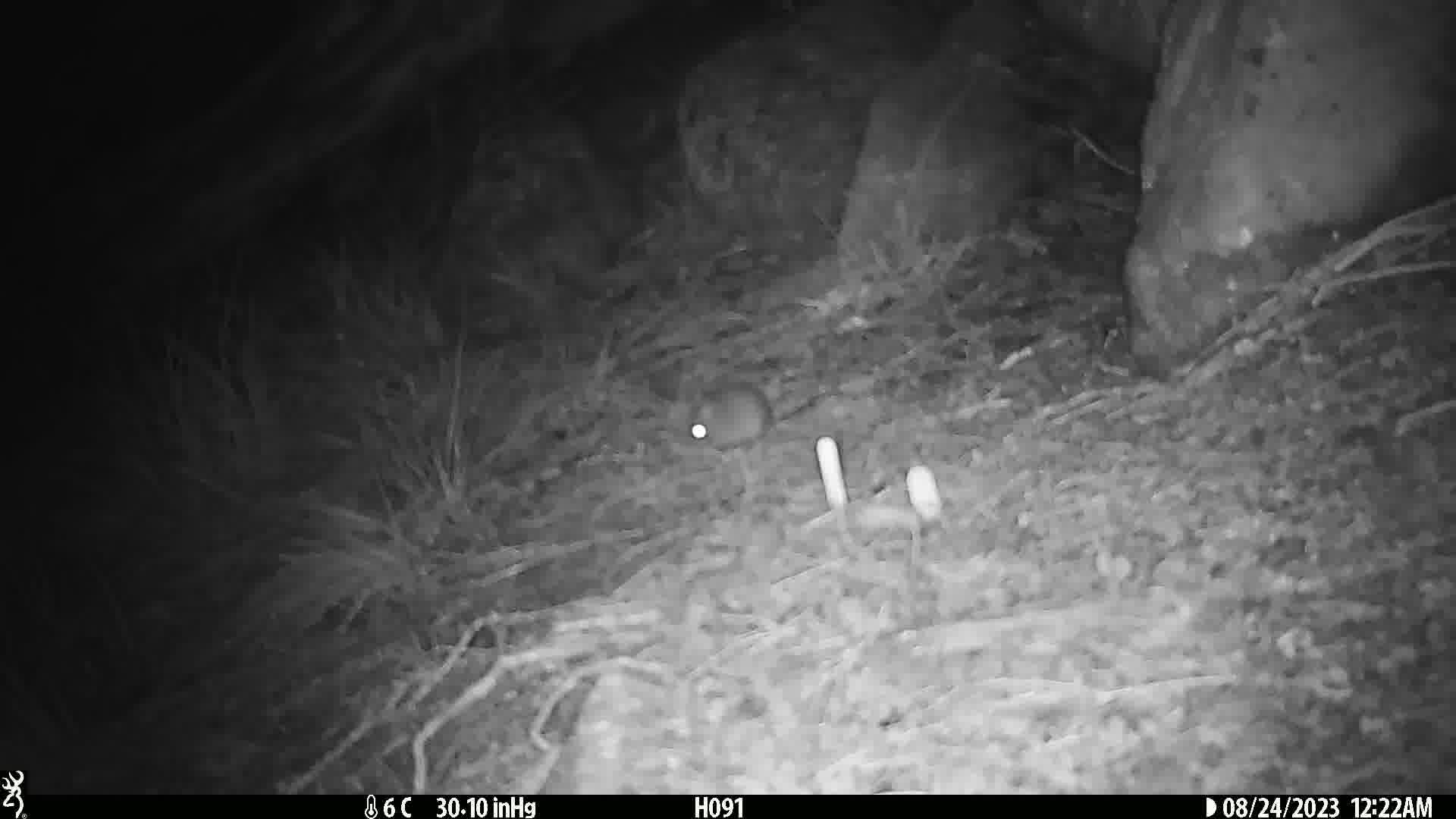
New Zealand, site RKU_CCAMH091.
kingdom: Animalia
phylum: Chordata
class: Mammalia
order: Rodentia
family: Muridae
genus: Rattus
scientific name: Rattus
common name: rat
Rat (Rattus).